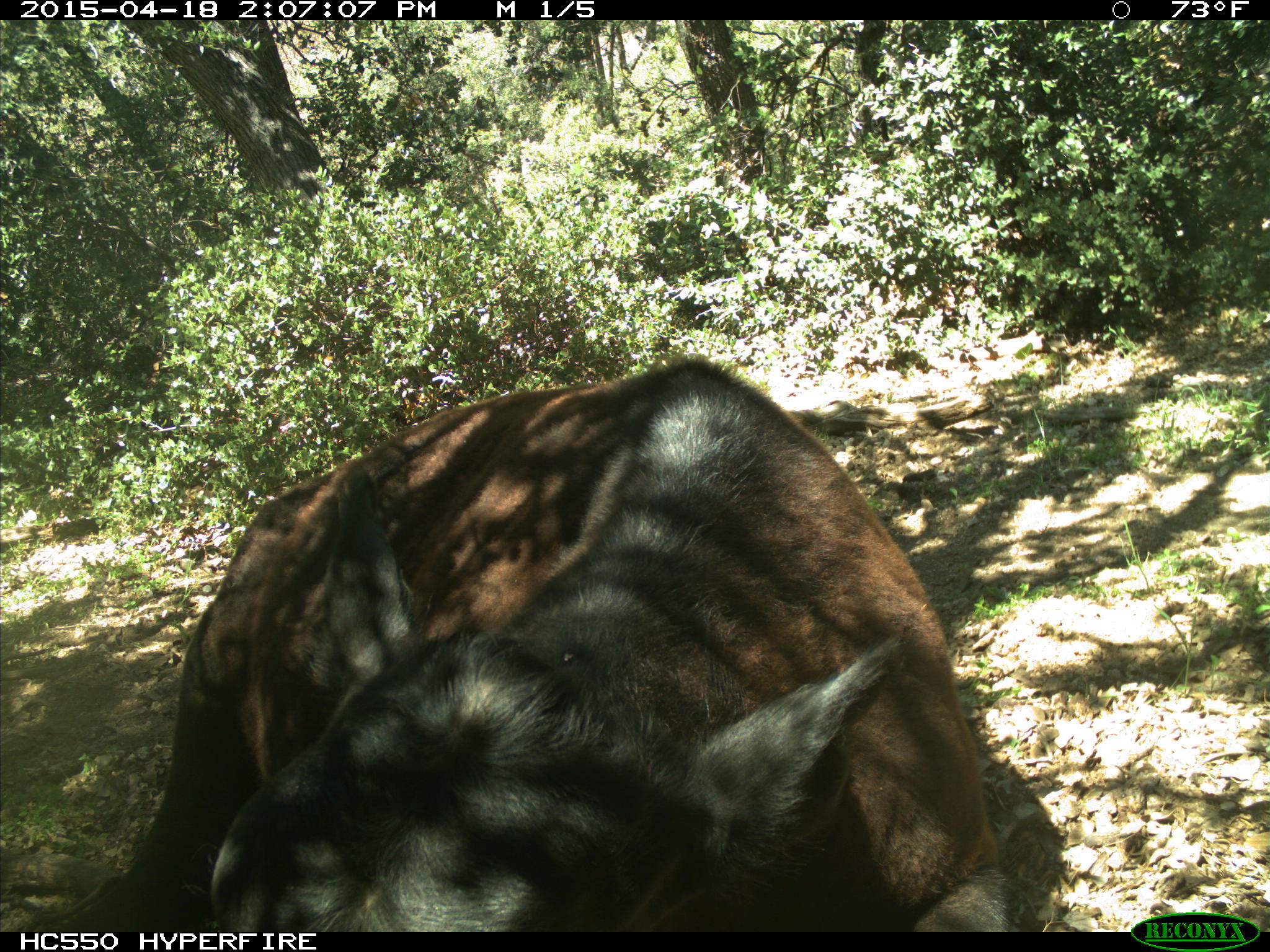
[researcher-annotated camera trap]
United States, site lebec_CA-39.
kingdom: Animalia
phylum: Chordata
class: Mammalia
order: Artiodactyla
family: Bovidae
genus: Bos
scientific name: Bos taurus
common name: domestic cow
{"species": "Bos taurus (domestic cow)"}